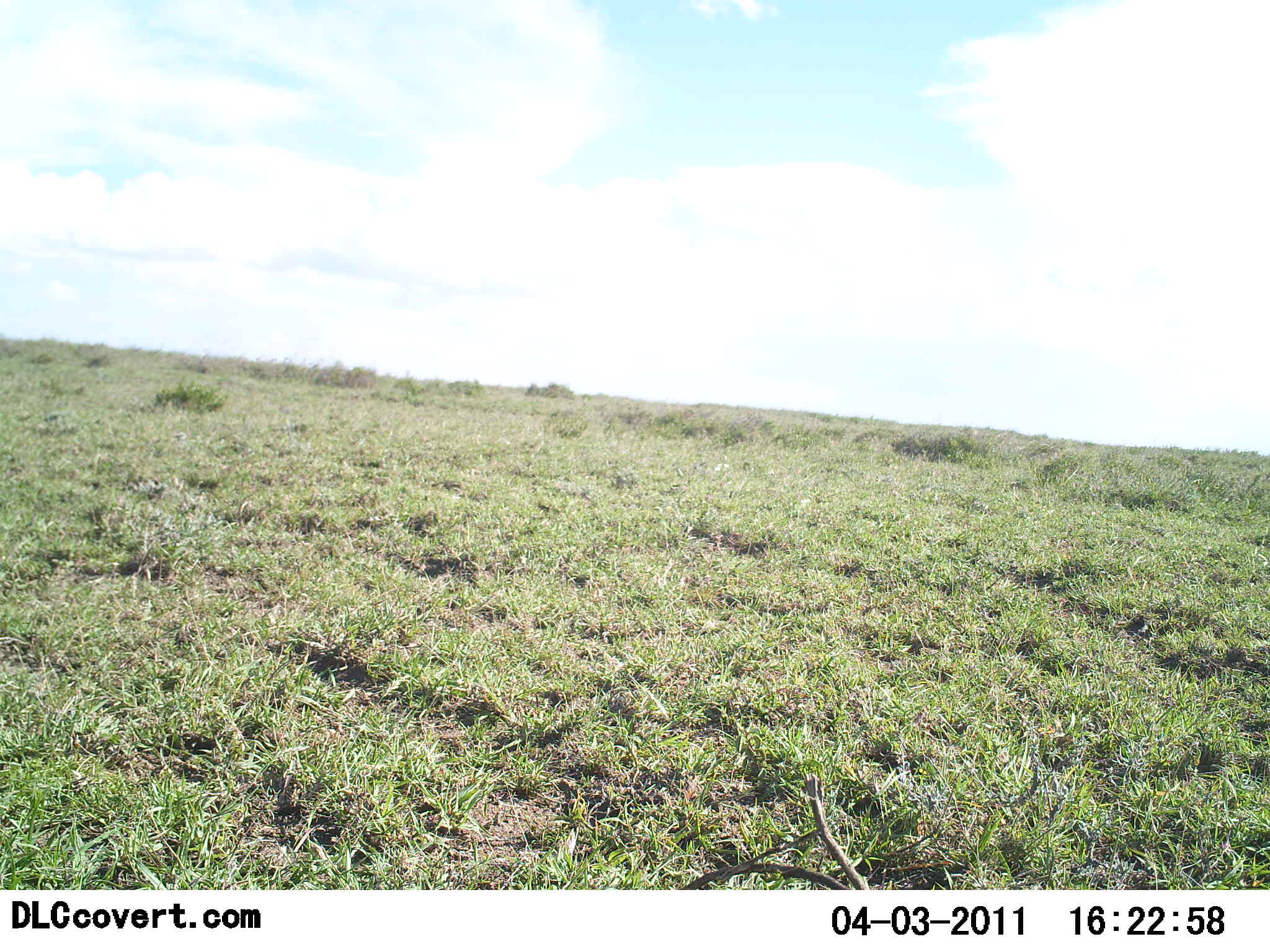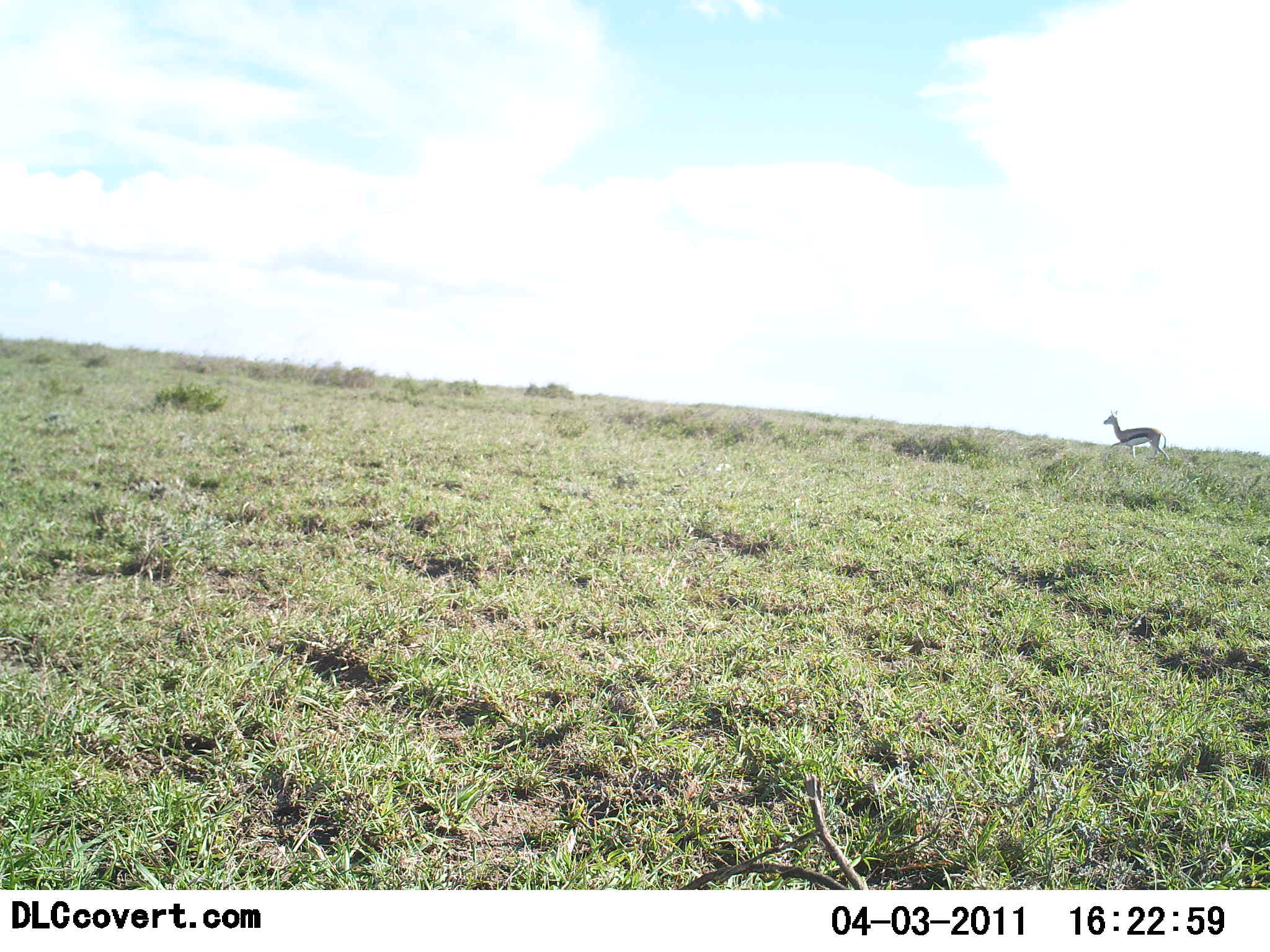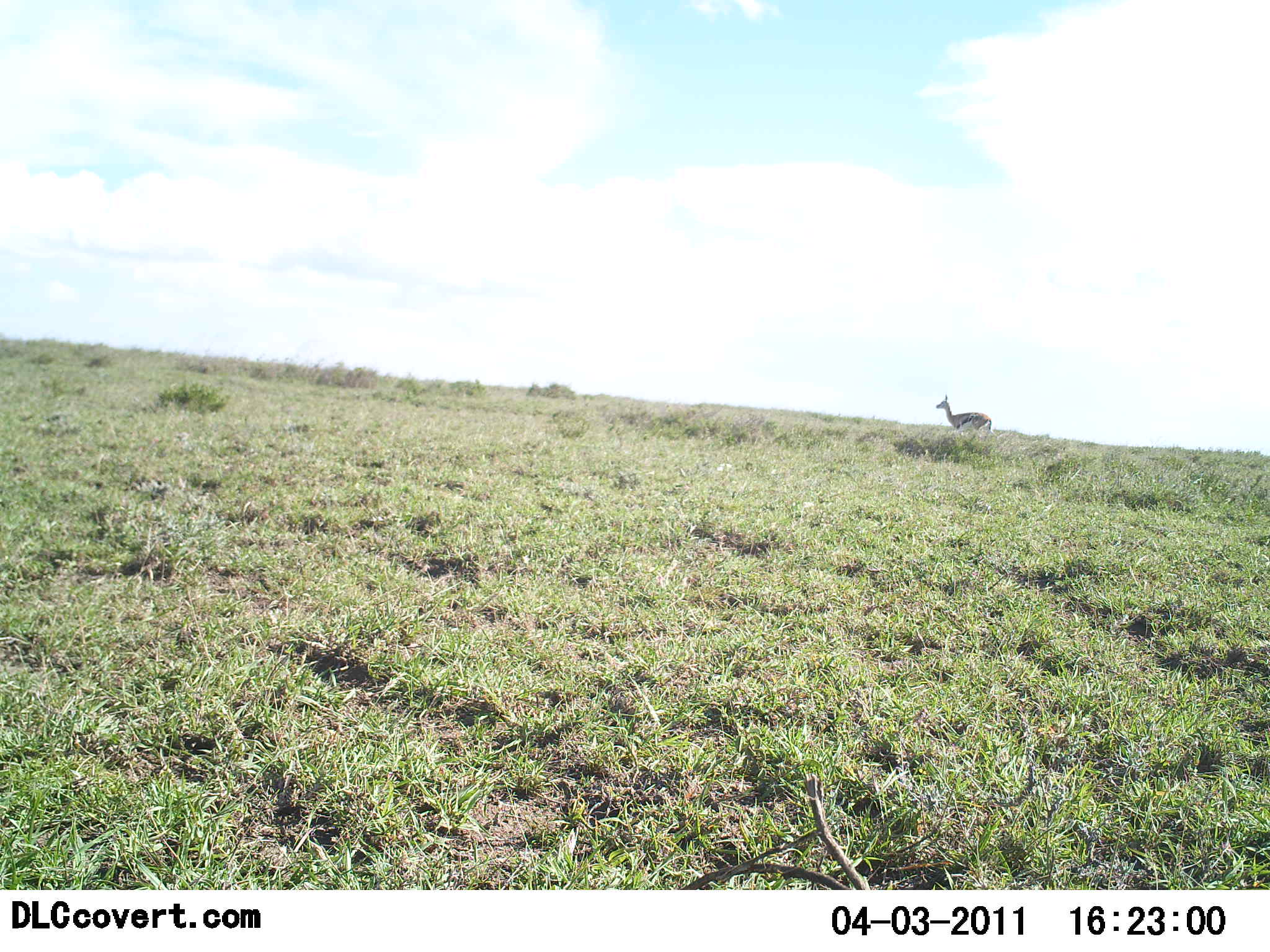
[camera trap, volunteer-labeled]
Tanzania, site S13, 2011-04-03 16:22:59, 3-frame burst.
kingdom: Animalia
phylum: Chordata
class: Mammalia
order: Artiodactyla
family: Bovidae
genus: Eudorcas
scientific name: Eudorcas thomsonii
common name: thomson's gazelle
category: gazellethomsons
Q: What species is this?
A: Gazellethomsons (thomson's gazelle) (Eudorcas thomsonii).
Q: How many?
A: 1.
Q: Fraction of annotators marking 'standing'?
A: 23%.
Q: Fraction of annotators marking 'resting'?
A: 0%.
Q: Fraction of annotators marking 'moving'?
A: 77%.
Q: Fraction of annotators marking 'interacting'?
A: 0%.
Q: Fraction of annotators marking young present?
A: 0%.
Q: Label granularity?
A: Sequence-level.